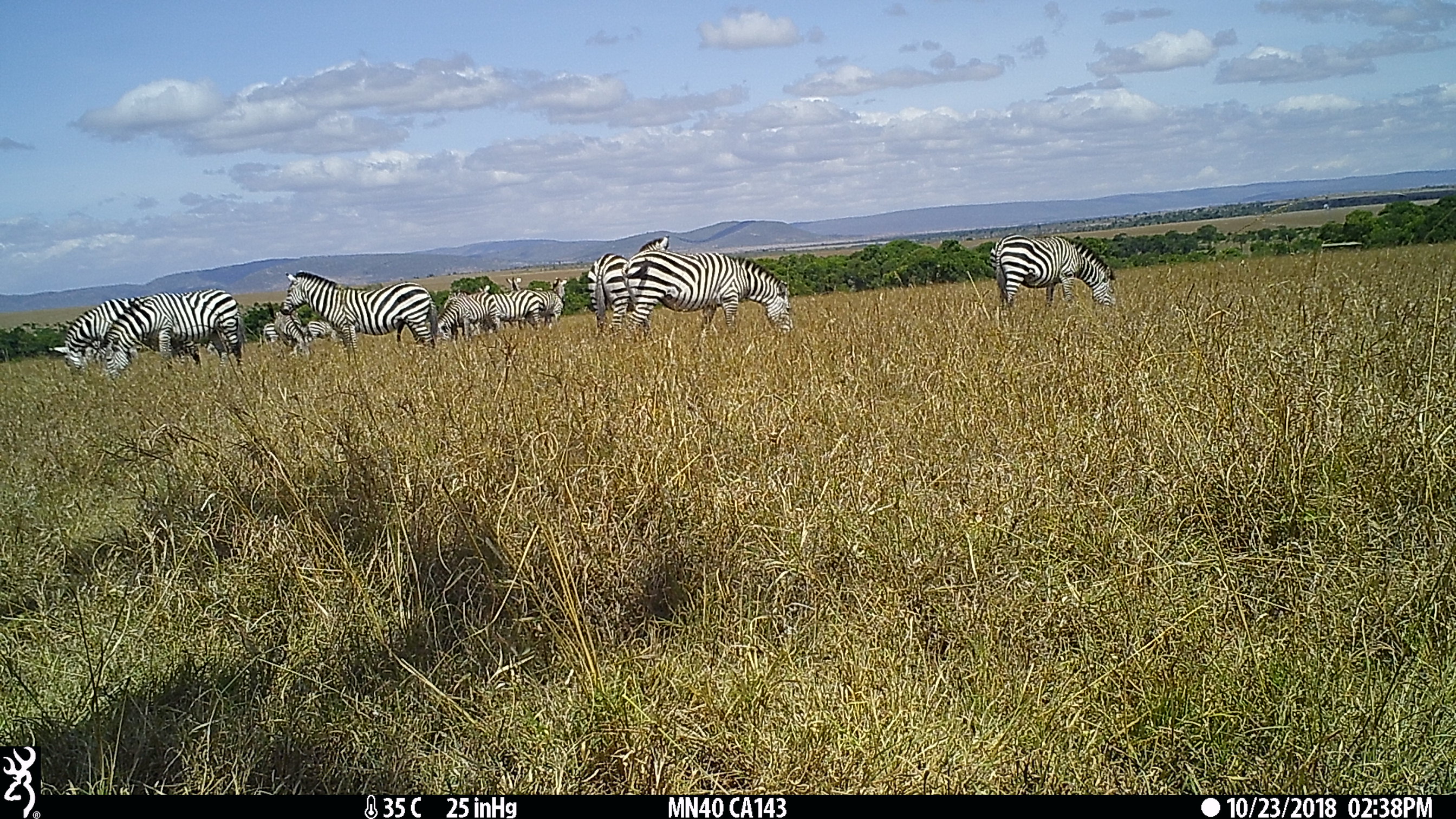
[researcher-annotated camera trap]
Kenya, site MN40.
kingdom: Animalia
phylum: Chordata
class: Mammalia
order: Perissodactyla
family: Equidae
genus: Equus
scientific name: Equus quagga burchellii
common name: burchell's zebra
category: zebra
Zebra (burchell's zebra) (Equus quagga burchellii).